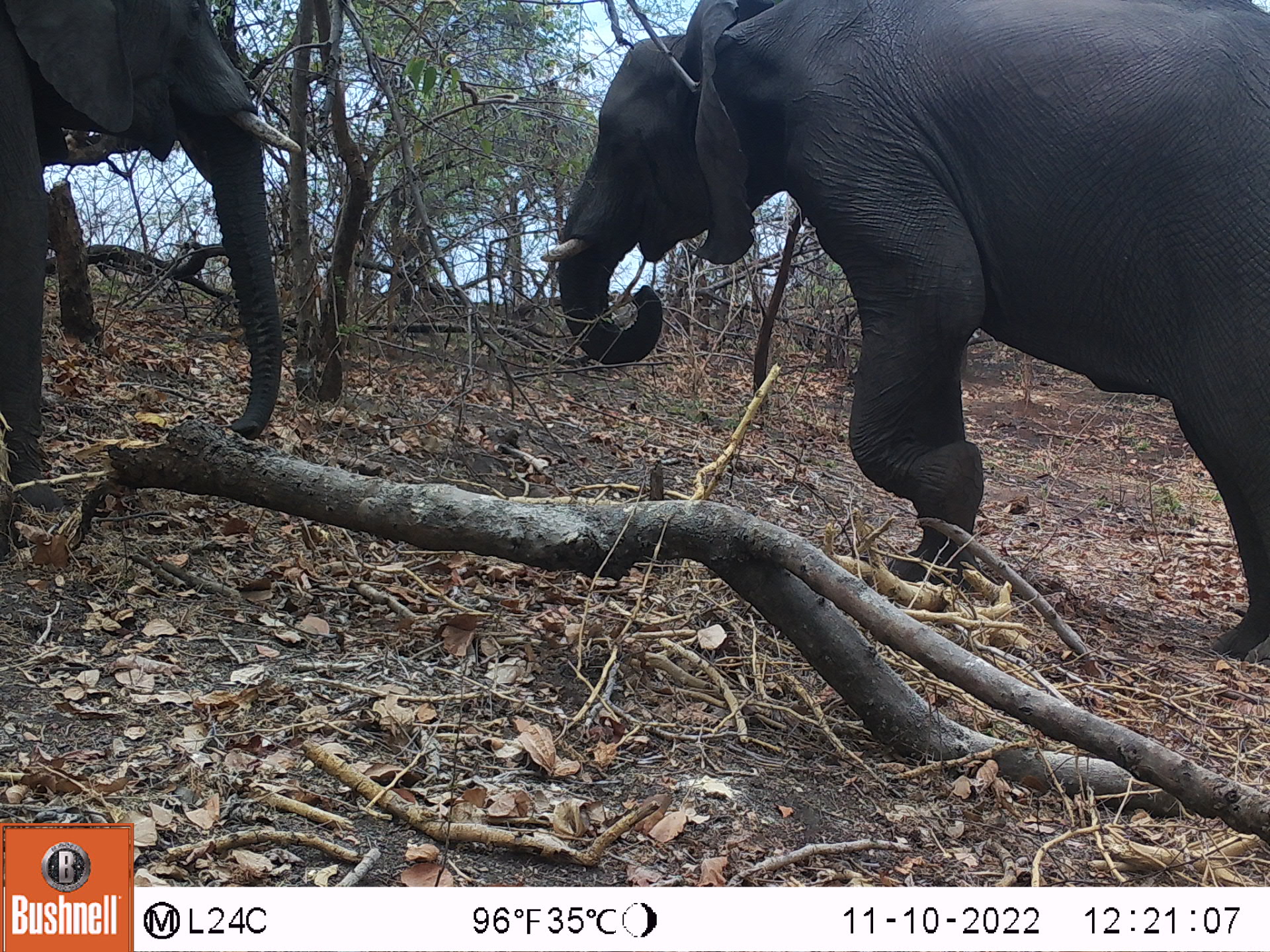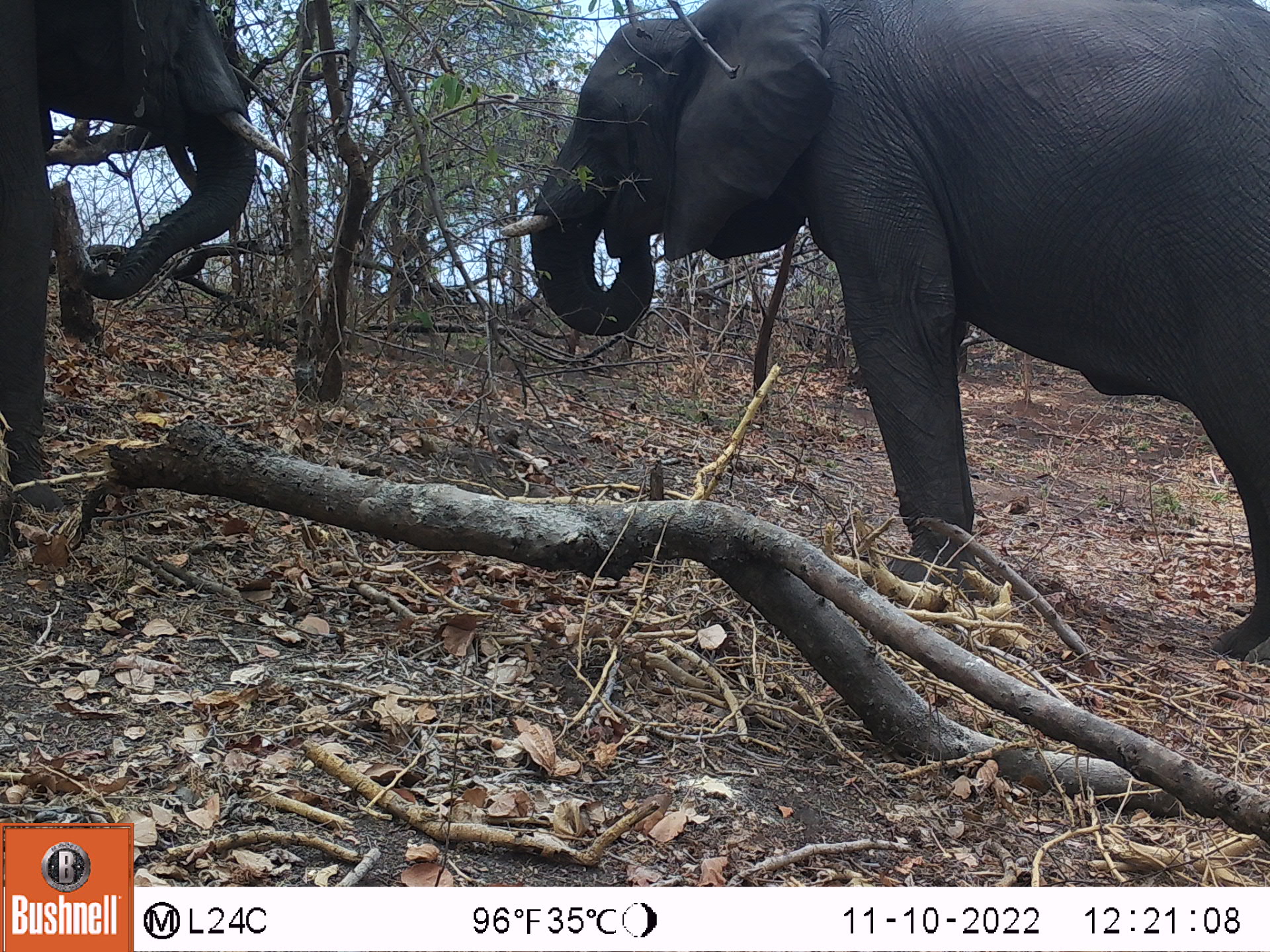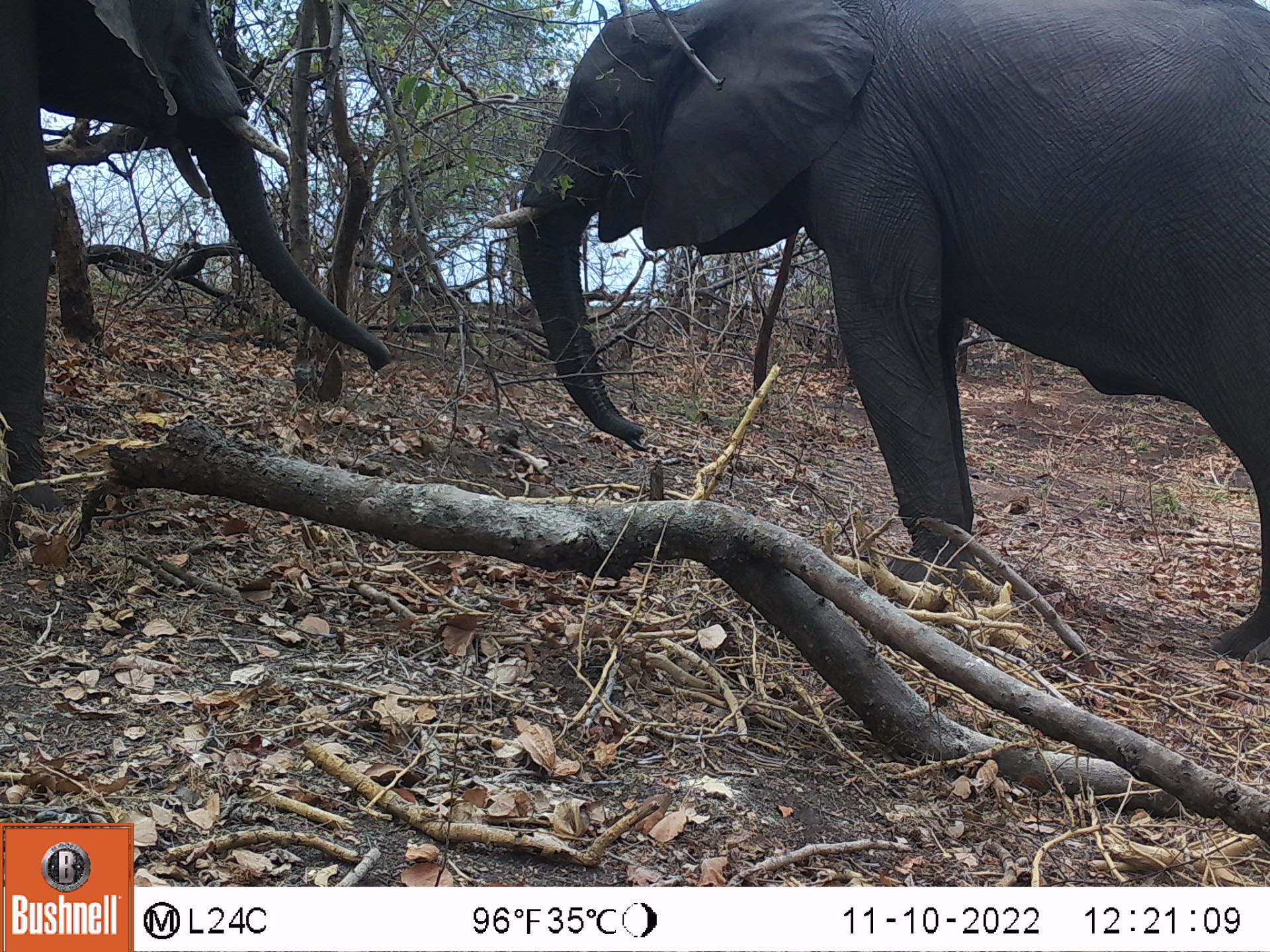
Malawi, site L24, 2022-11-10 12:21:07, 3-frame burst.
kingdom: Animalia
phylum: Chordata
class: Mammalia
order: Proboscidea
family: Elephantidae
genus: Loxodonta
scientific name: Loxodonta africana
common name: african savanna elephant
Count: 2.